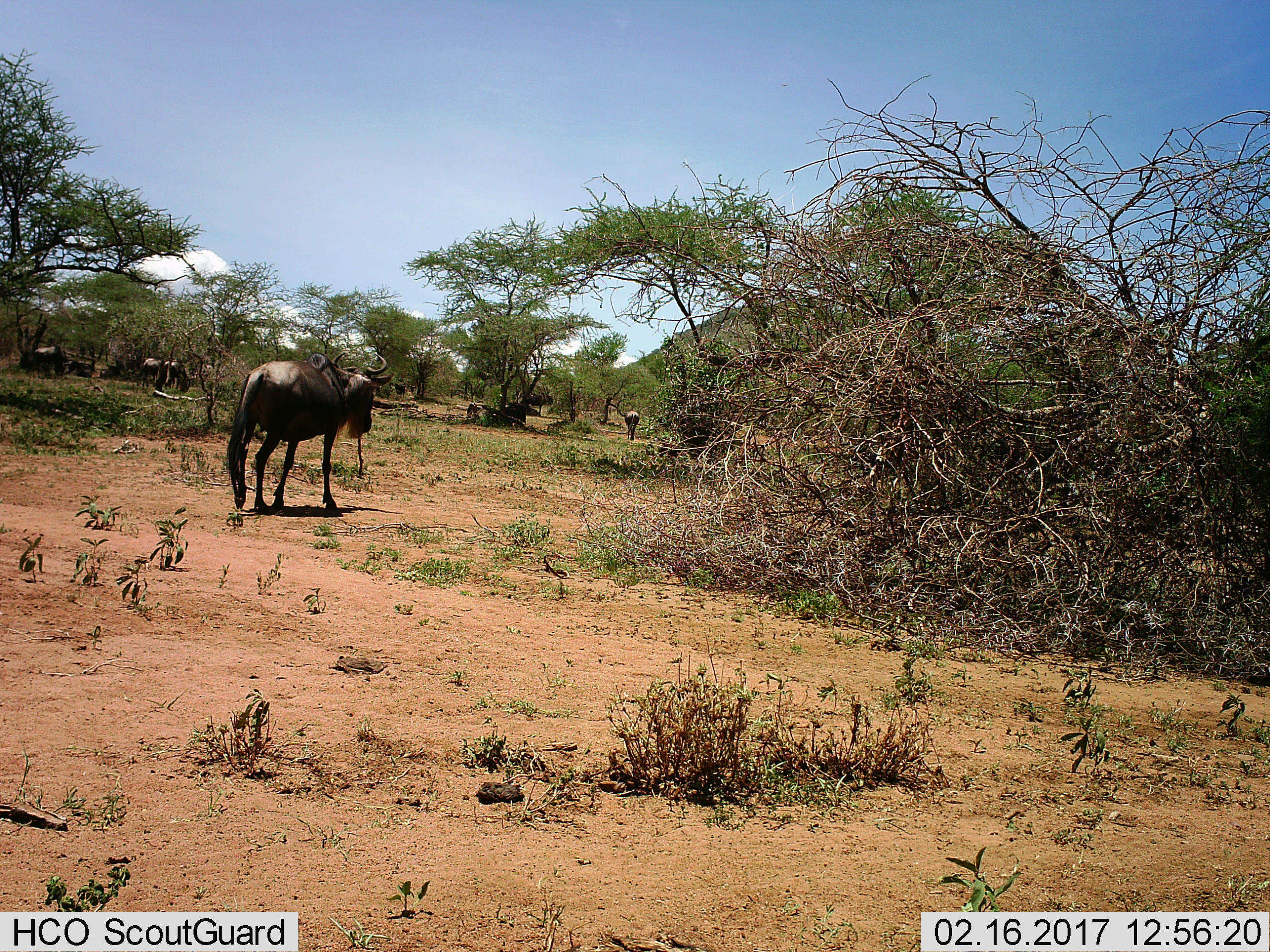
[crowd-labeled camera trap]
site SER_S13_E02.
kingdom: Animalia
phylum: Chordata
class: Mammalia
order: Artiodactyla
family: Bovidae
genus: Connochaetes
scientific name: Connochaetes taurinus taurinus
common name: blue wildebeest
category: wildebeestblue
Wildebeestblue (blue wildebeest) (Connochaetes taurinus taurinus), count 2. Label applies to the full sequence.